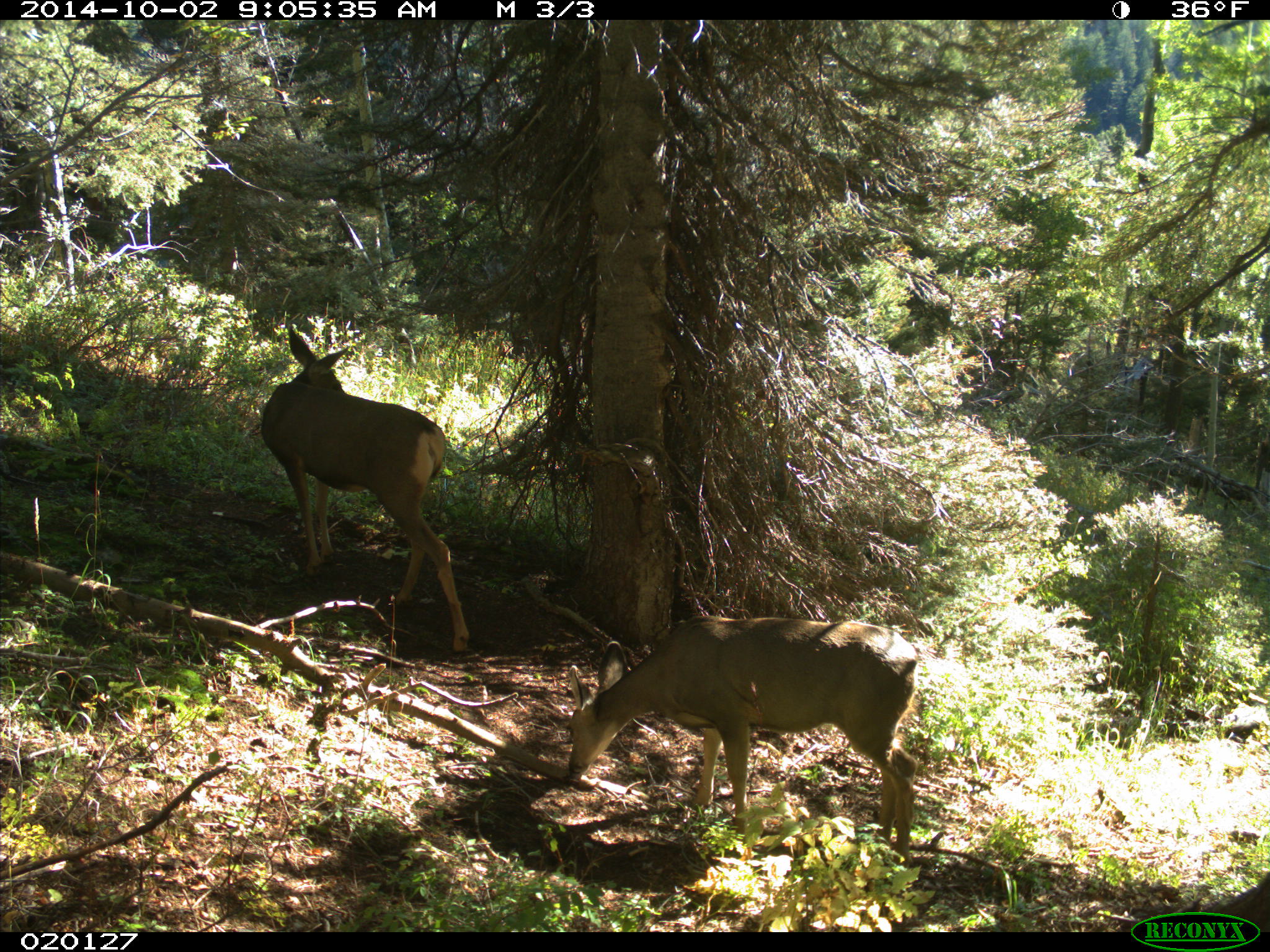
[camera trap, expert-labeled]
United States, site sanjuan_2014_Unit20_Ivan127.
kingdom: Animalia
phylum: Chordata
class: Mammalia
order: Artiodactyla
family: Cervidae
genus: Odocoileus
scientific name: Odocoileus hemionus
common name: mule deer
Odocoileus hemionus (mule deer).